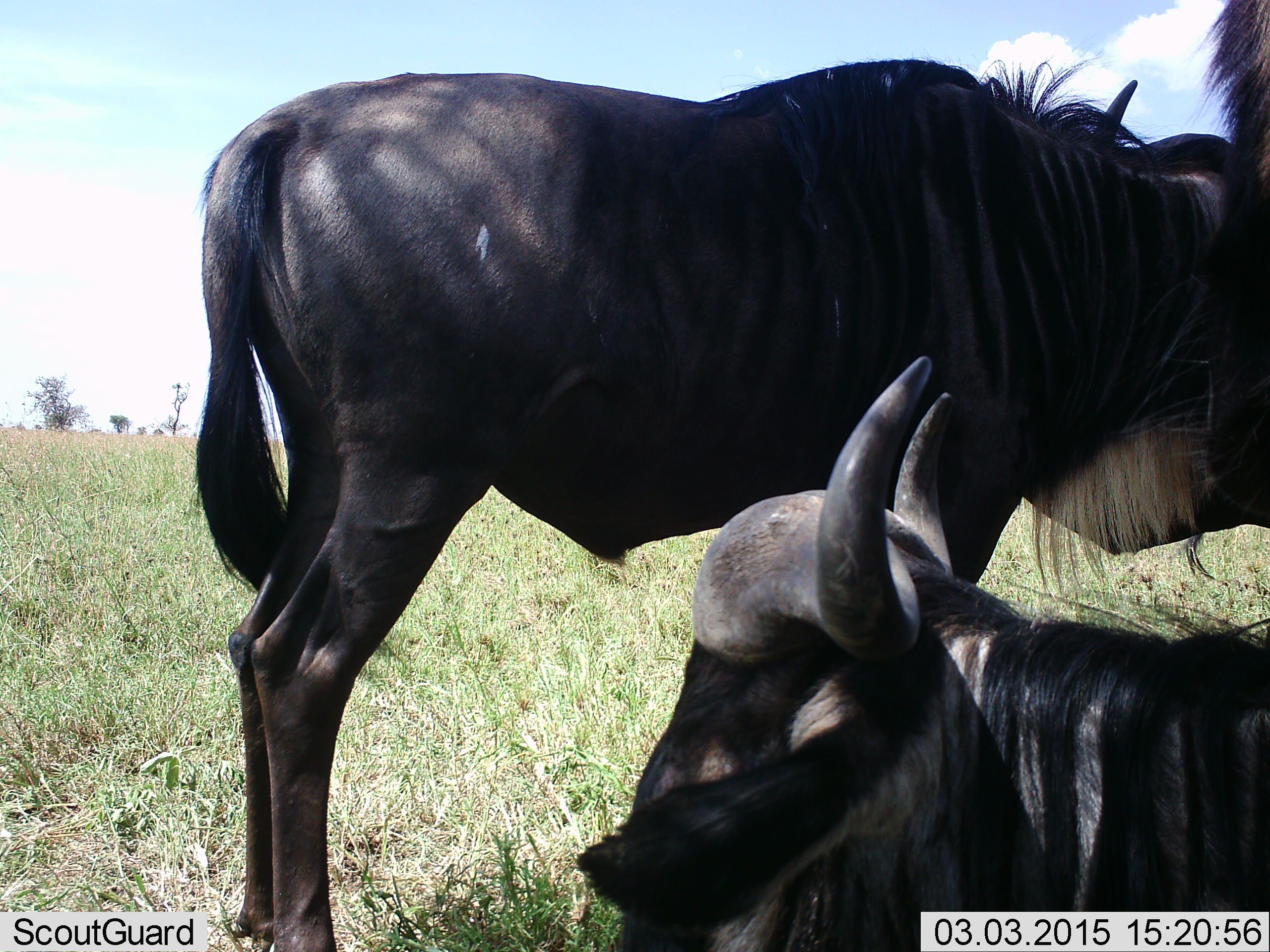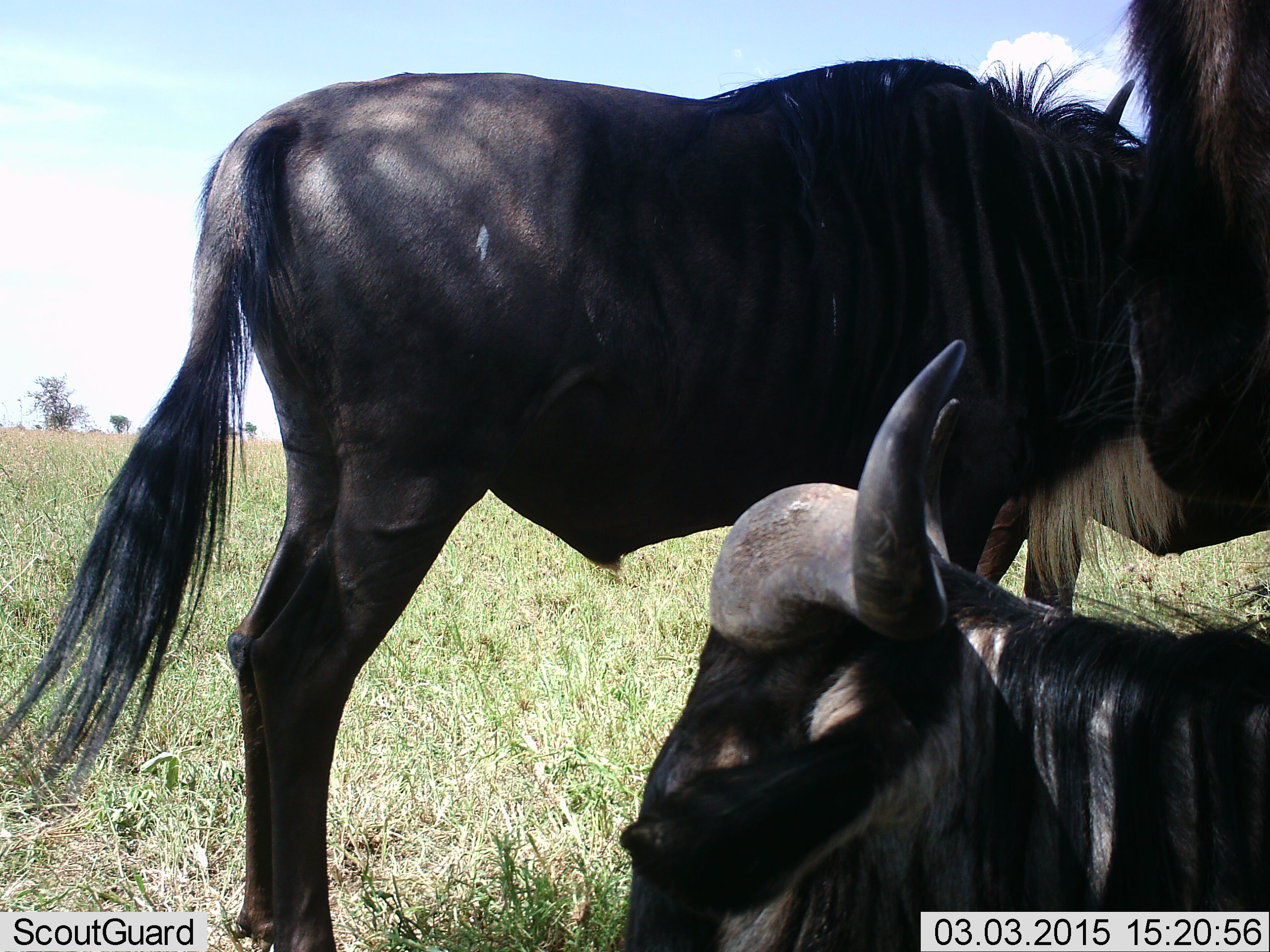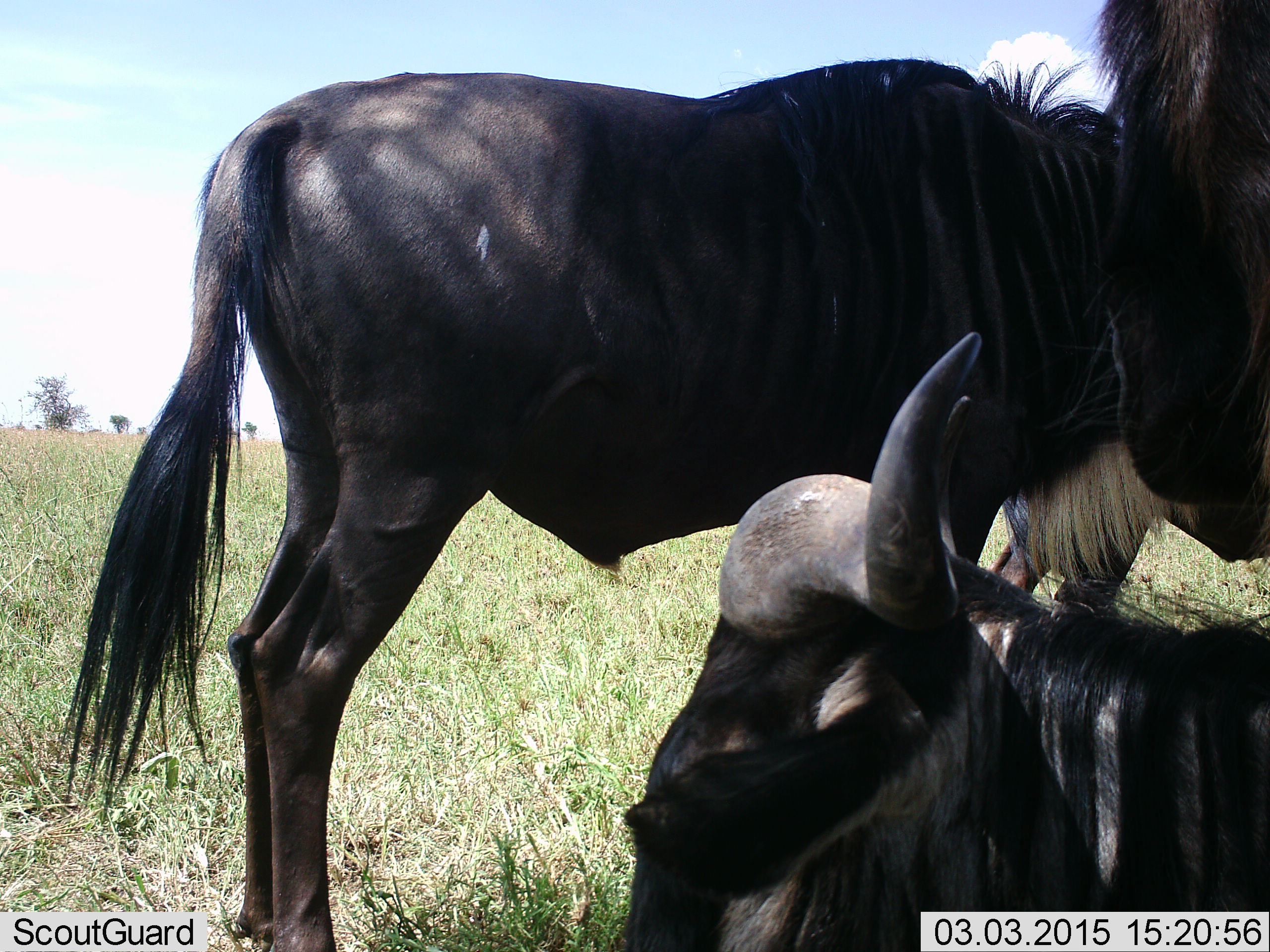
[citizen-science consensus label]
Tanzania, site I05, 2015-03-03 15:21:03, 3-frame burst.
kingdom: Animalia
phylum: Chordata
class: Mammalia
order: Artiodactyla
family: Bovidae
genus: Connochaetes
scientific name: Connochaetes taurinus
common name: blue wildebeest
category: wildebeest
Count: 2.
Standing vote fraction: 70%.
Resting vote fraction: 90%.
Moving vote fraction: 10%.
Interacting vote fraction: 0%.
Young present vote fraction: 0%.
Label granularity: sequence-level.